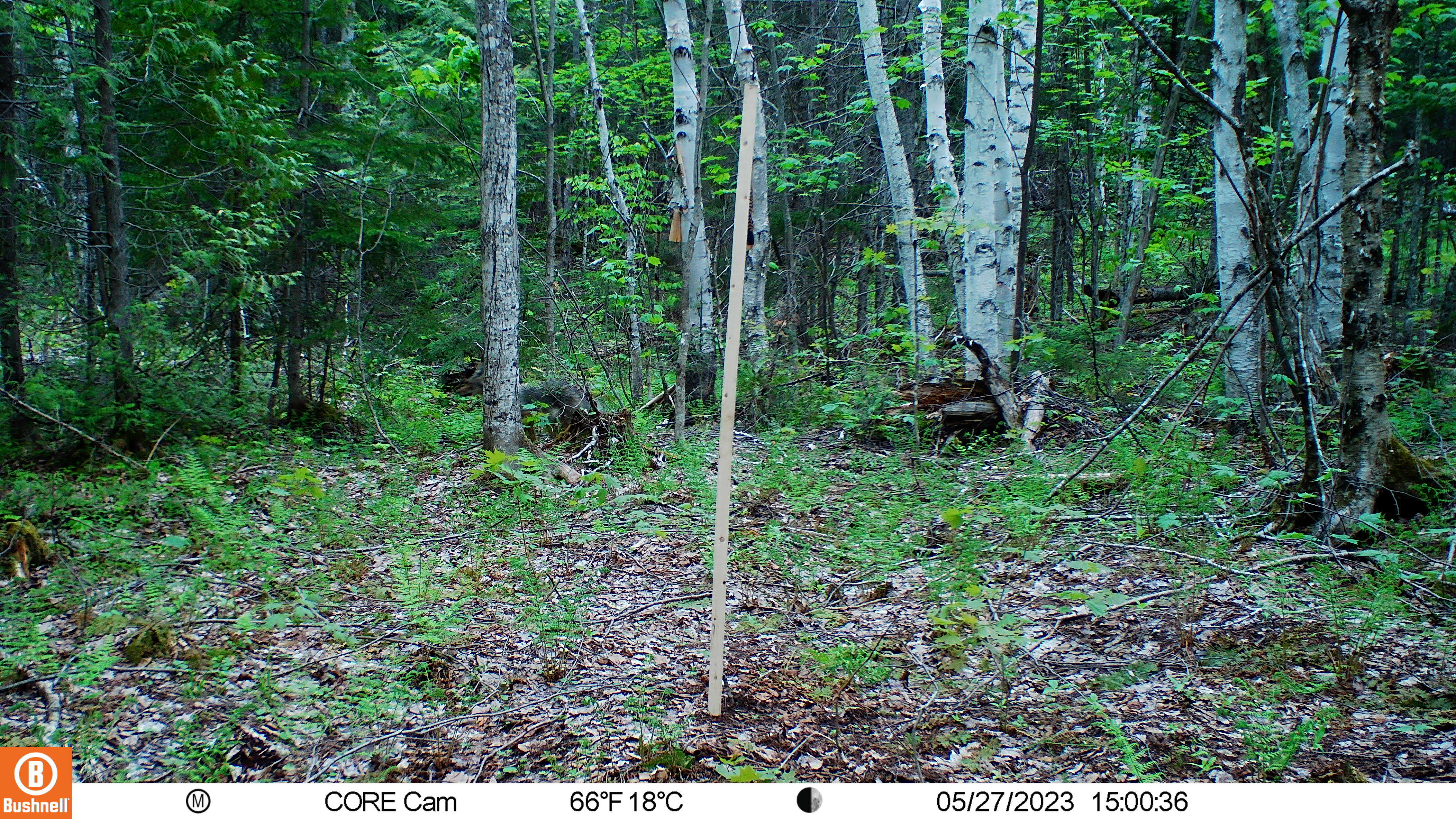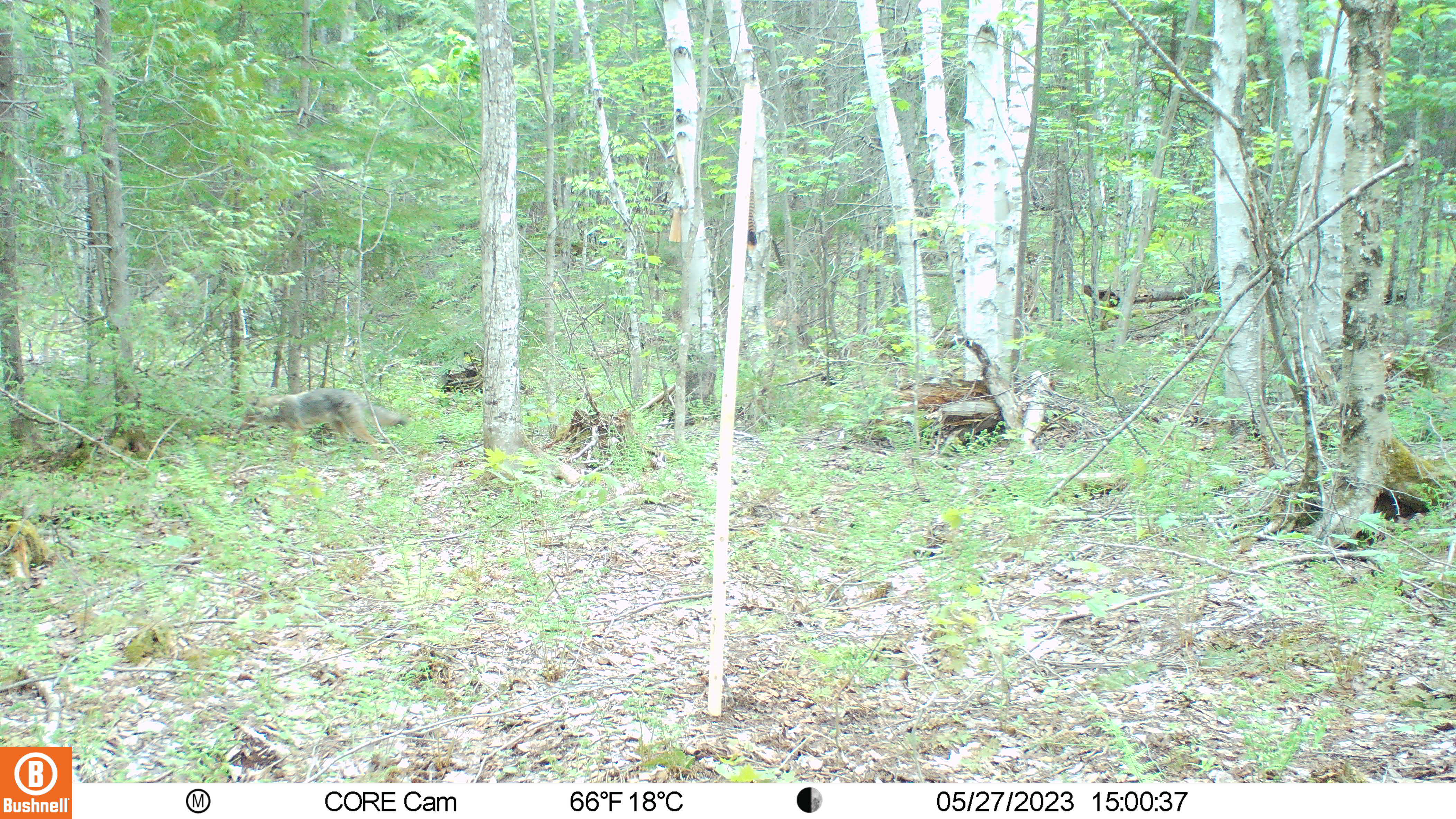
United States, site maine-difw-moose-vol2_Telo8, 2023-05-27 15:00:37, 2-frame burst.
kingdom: Animalia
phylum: Chordata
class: Mammalia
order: Carnivora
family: Canidae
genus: Canis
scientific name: Canis latrans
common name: coyote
Coyote (Canis latrans).